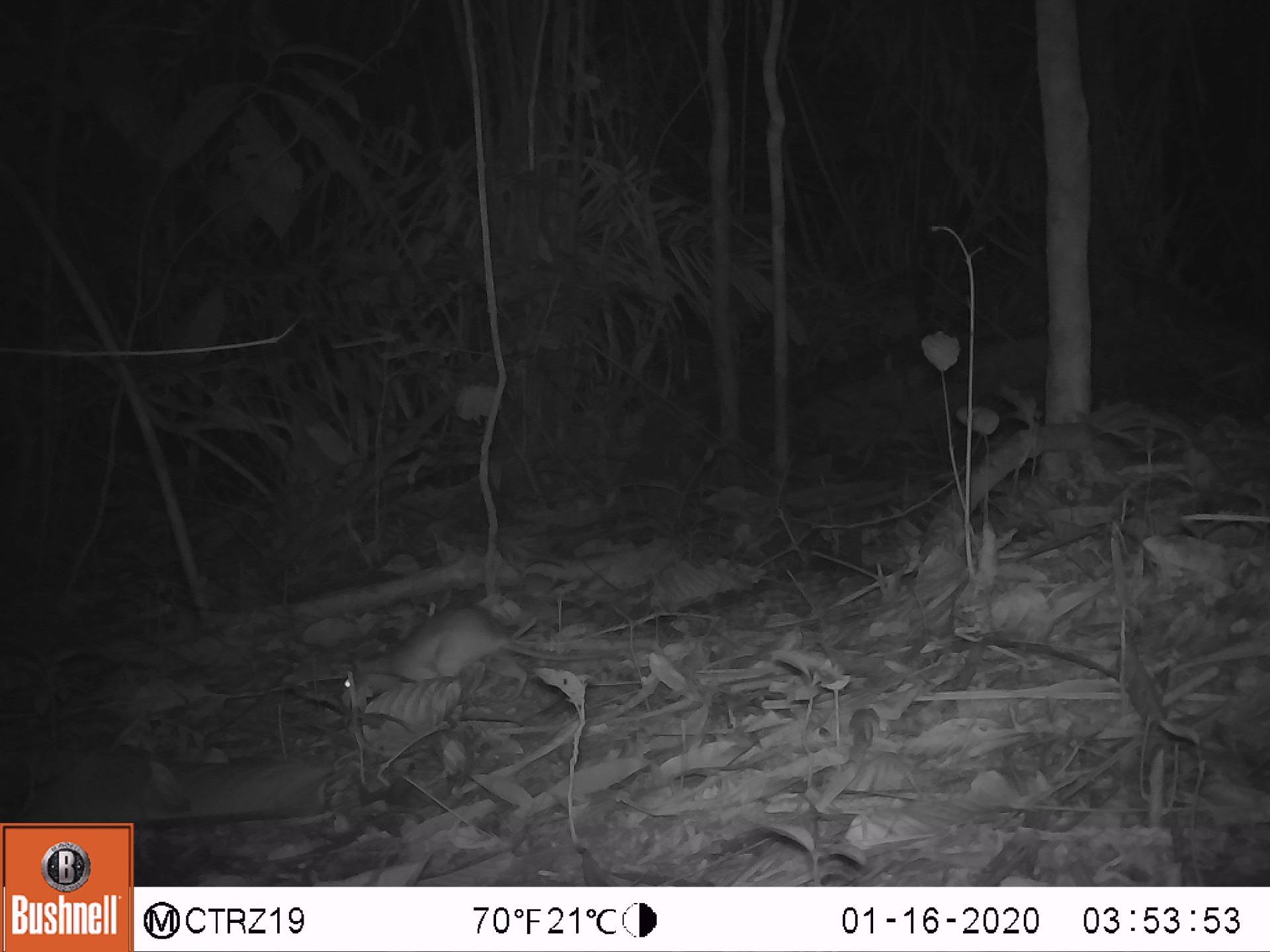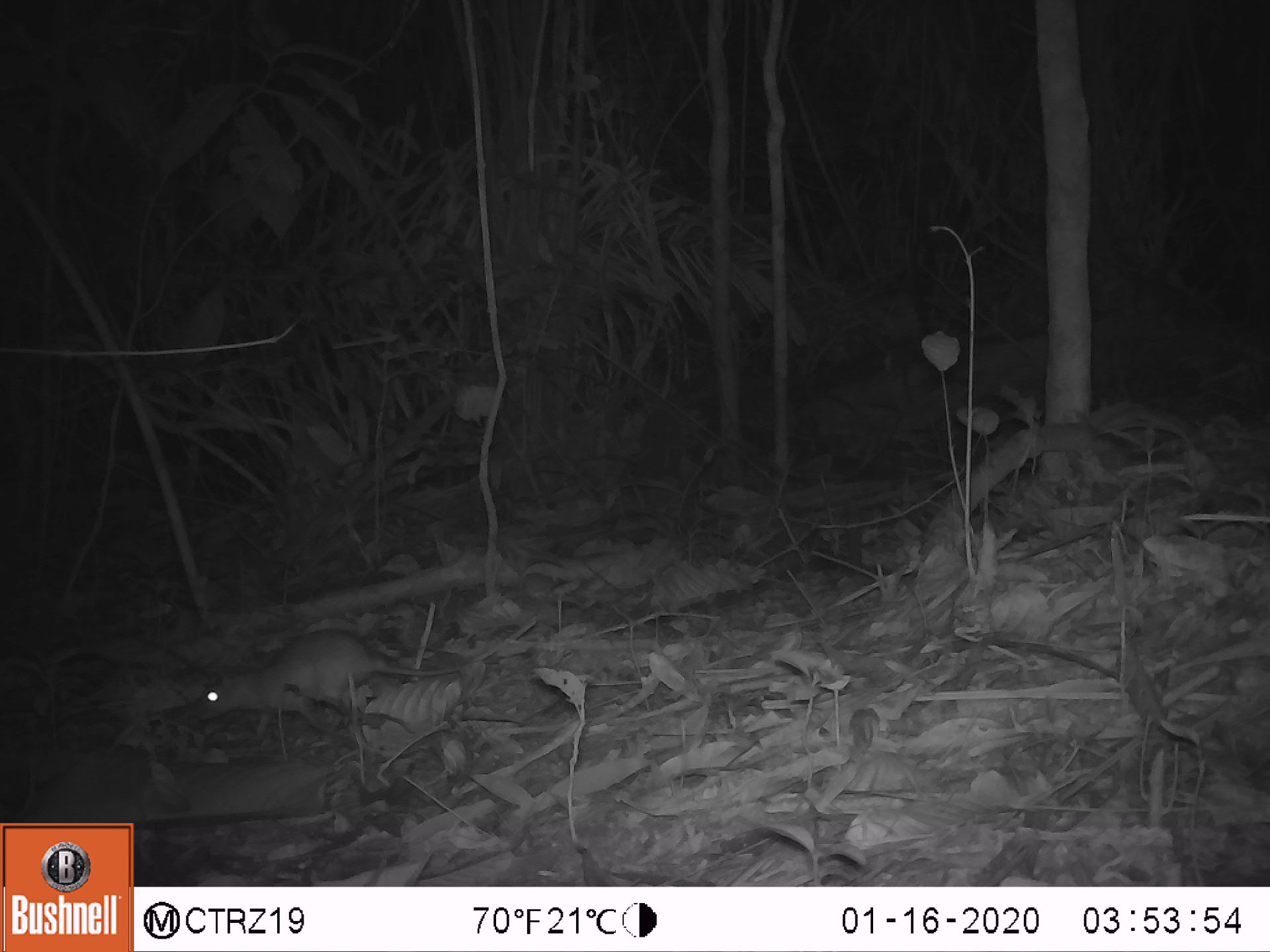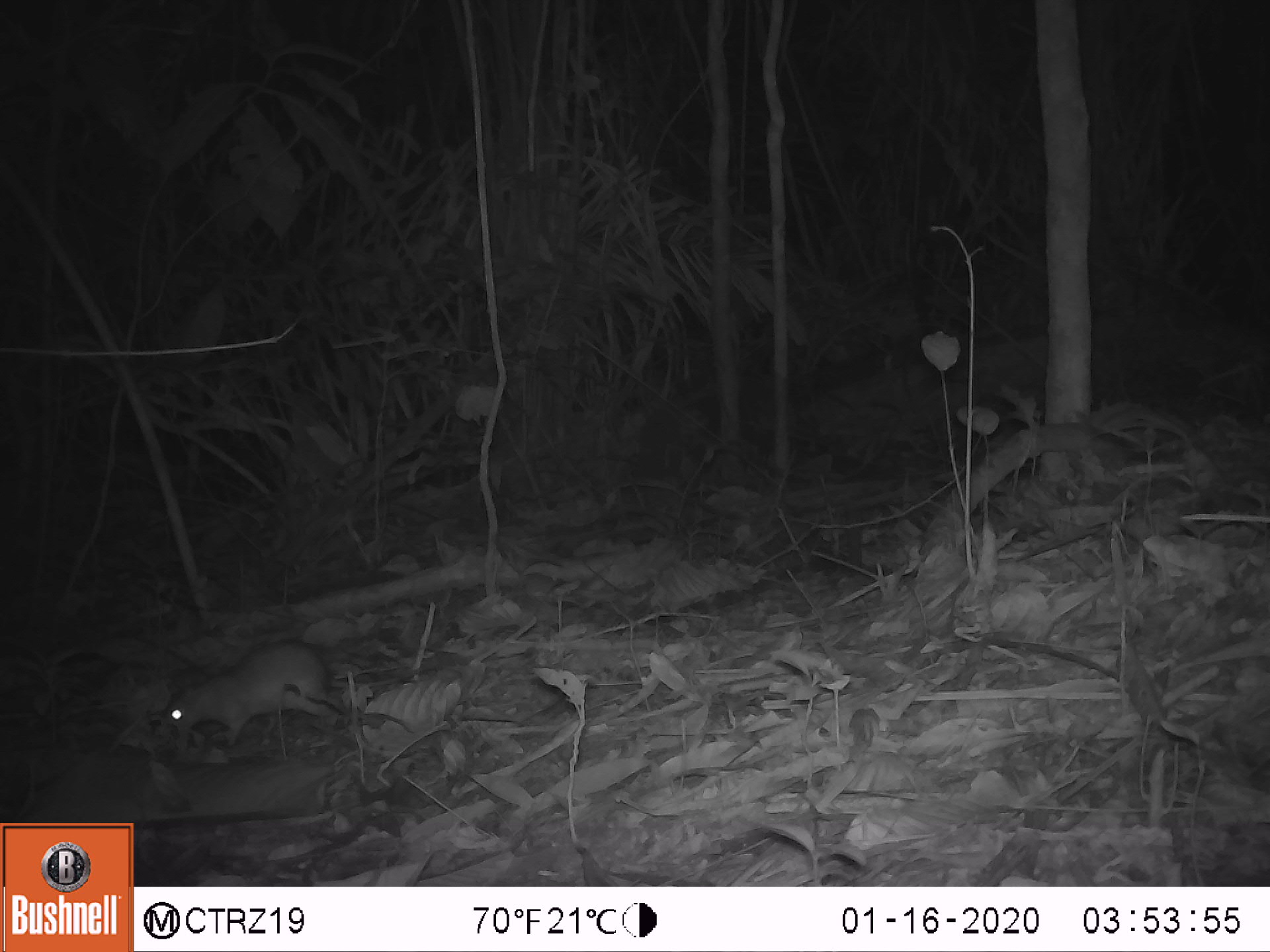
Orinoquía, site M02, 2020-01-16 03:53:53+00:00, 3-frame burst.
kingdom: Animalia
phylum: Chordata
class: Mammalia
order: Rodentia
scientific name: Rodentia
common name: rodent